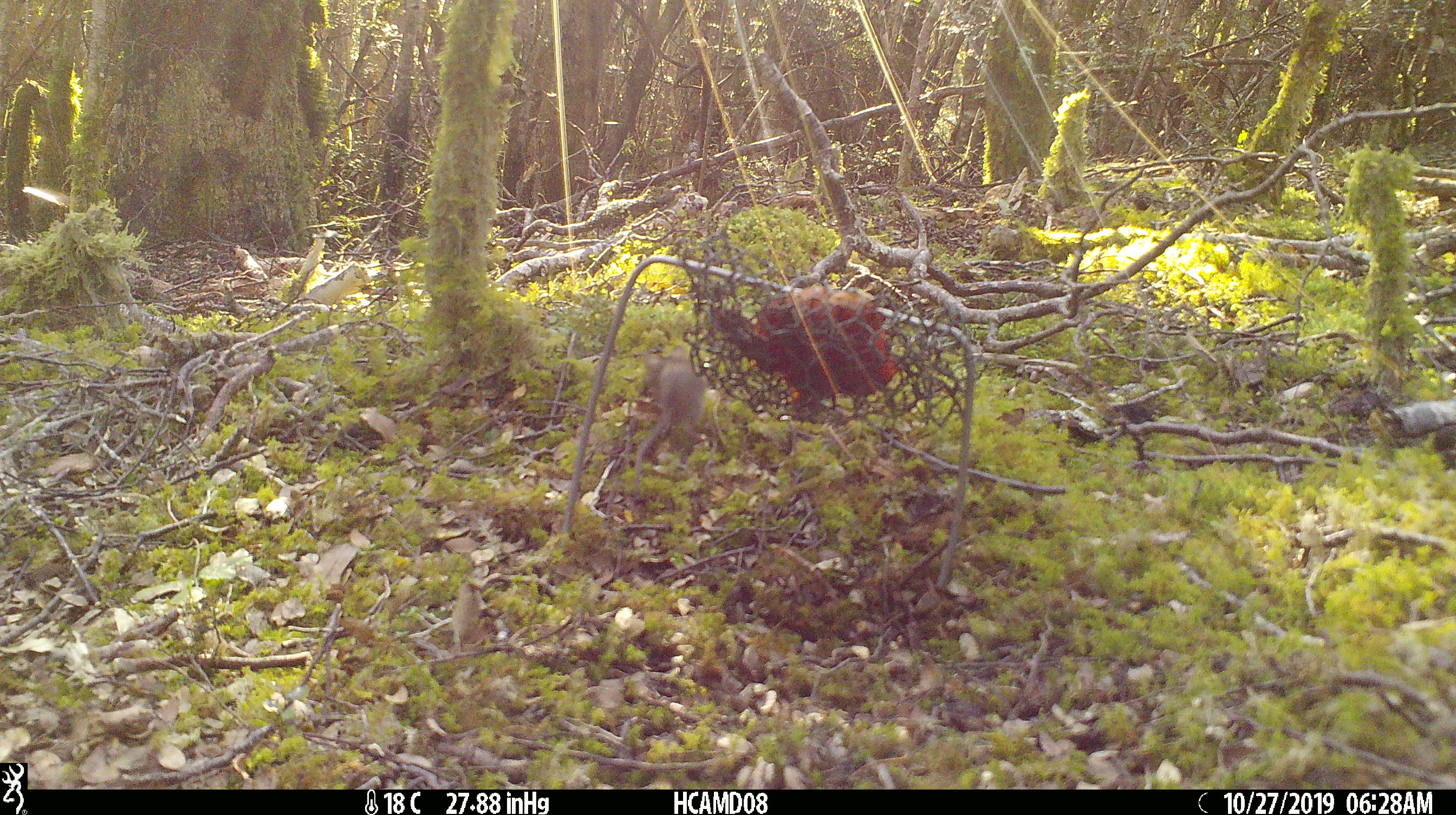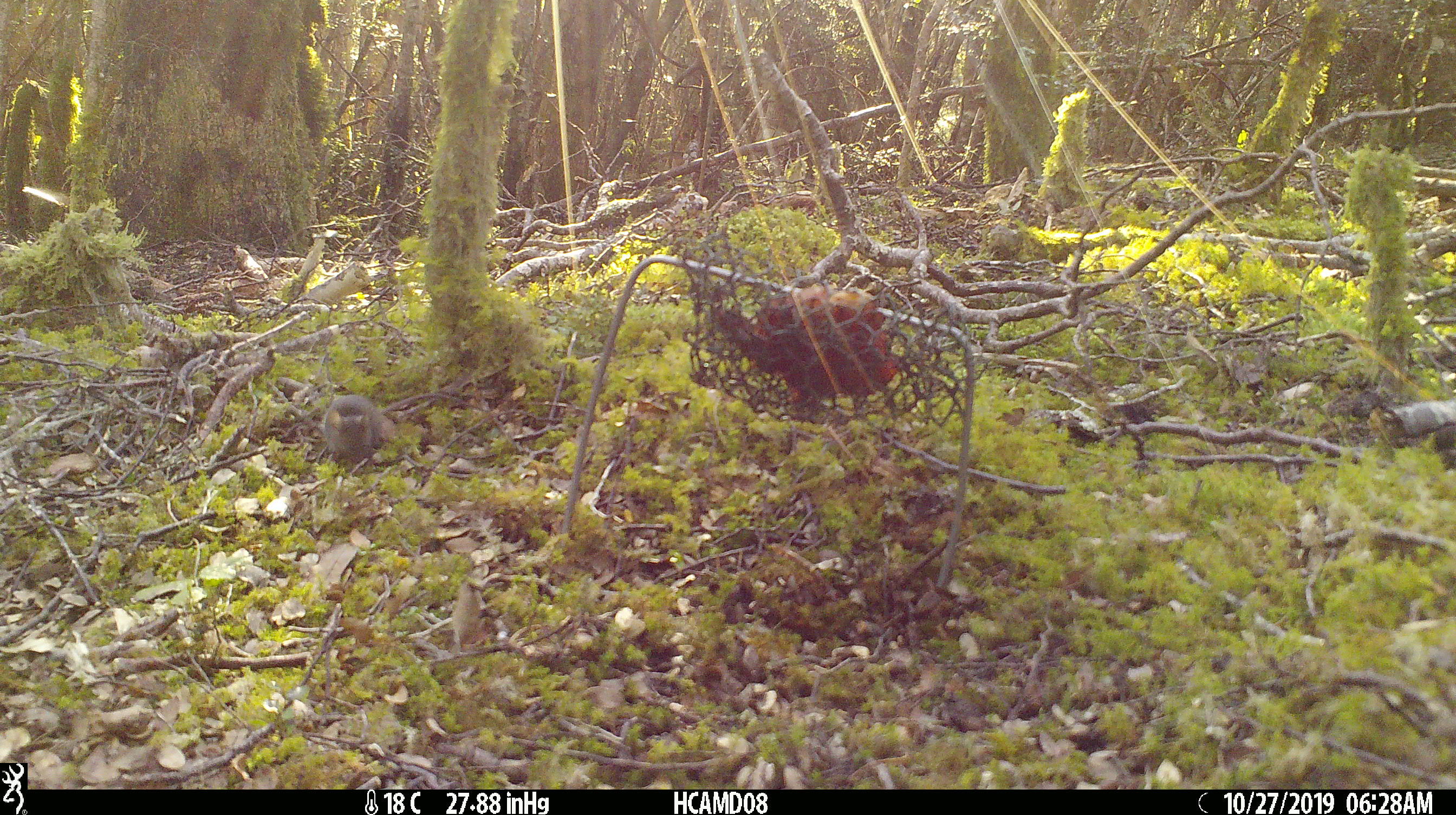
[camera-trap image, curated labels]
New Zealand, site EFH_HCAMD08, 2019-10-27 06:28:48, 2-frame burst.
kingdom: Animalia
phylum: Chordata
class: Mammalia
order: Rodentia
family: Muridae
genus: Mus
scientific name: Mus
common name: mouse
Mouse (Mus).